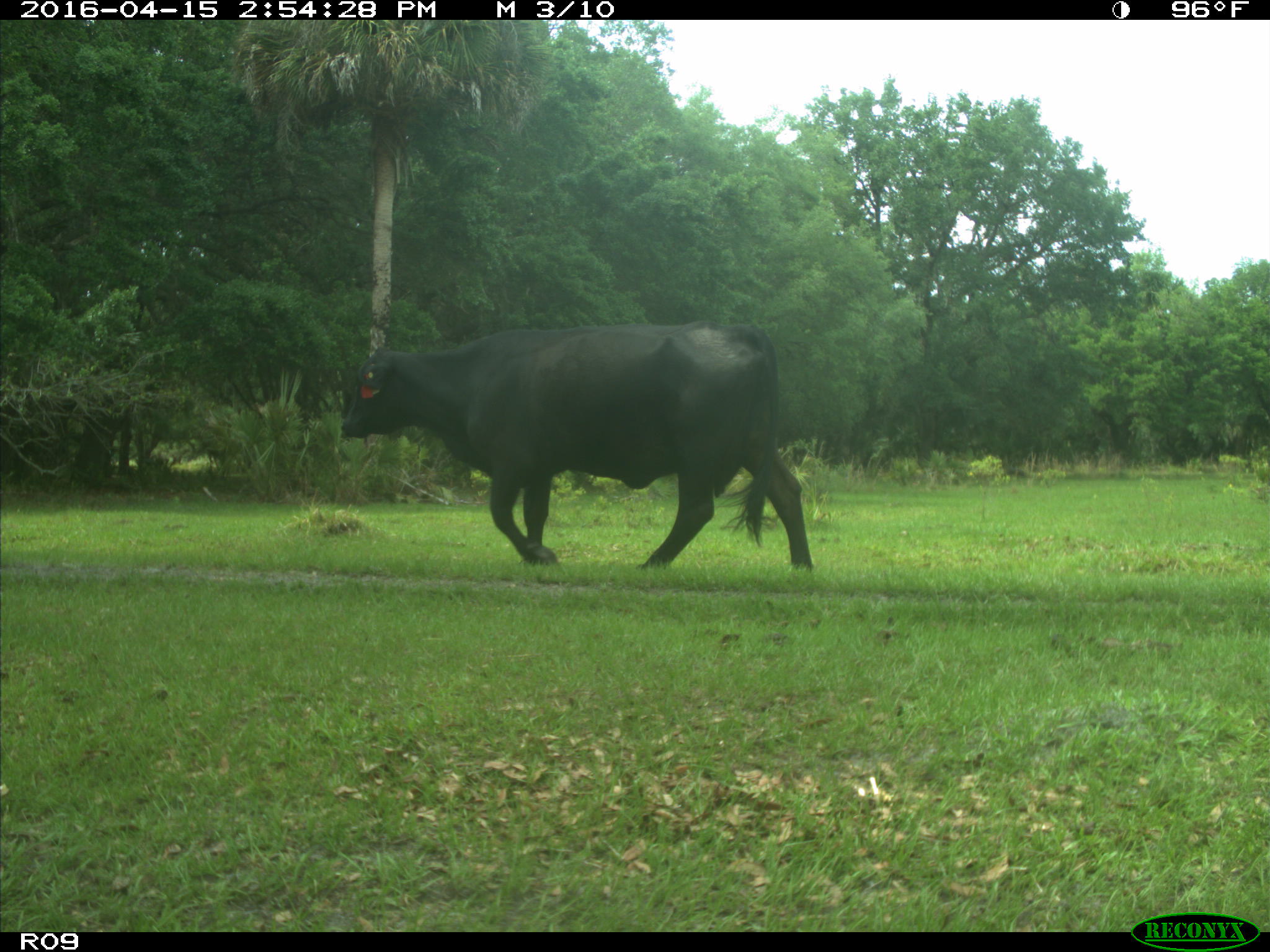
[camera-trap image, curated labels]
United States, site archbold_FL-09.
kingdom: Animalia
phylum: Chordata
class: Mammalia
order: Artiodactyla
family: Bovidae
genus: Bos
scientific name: Bos taurus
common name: domestic cow